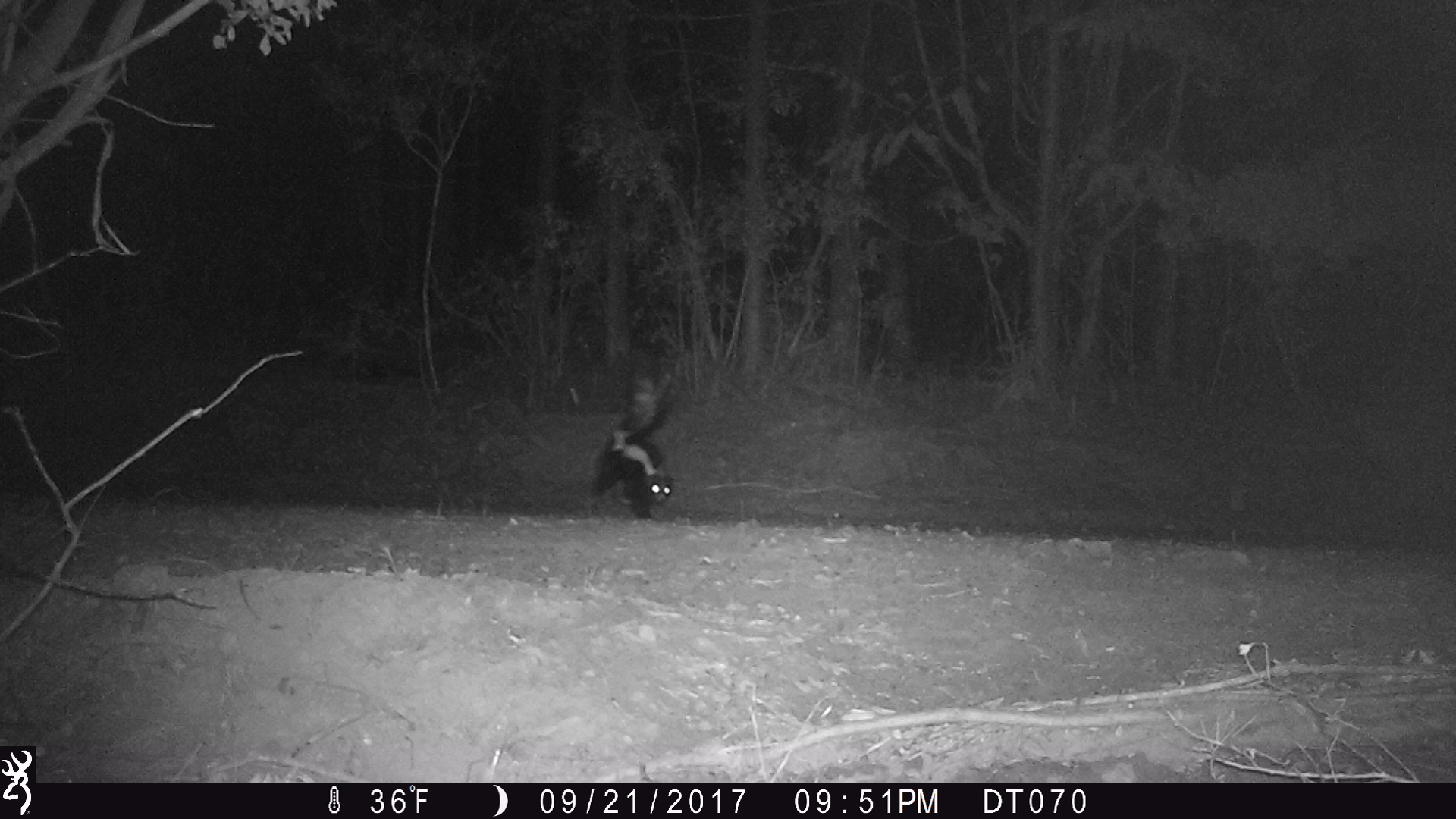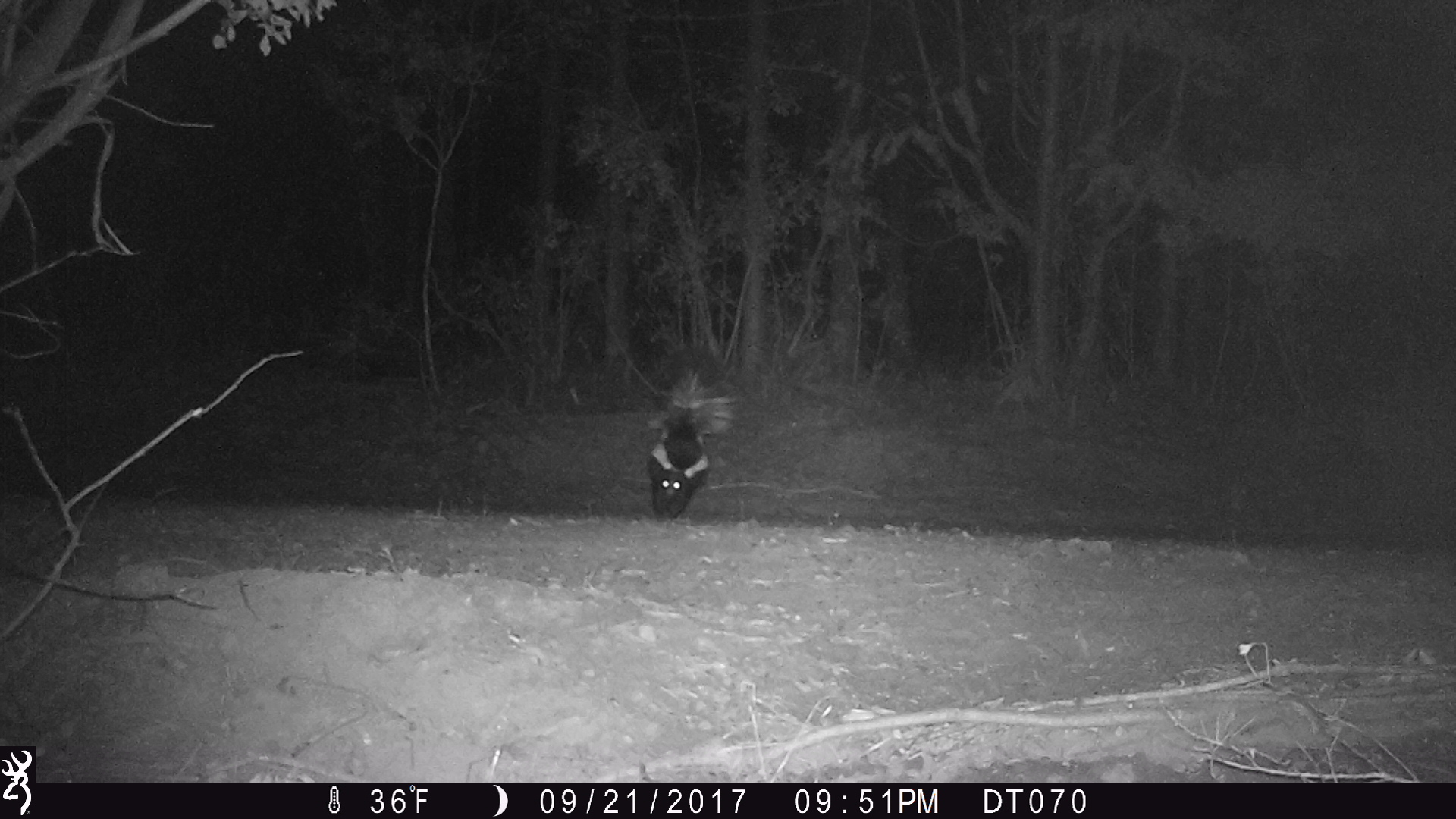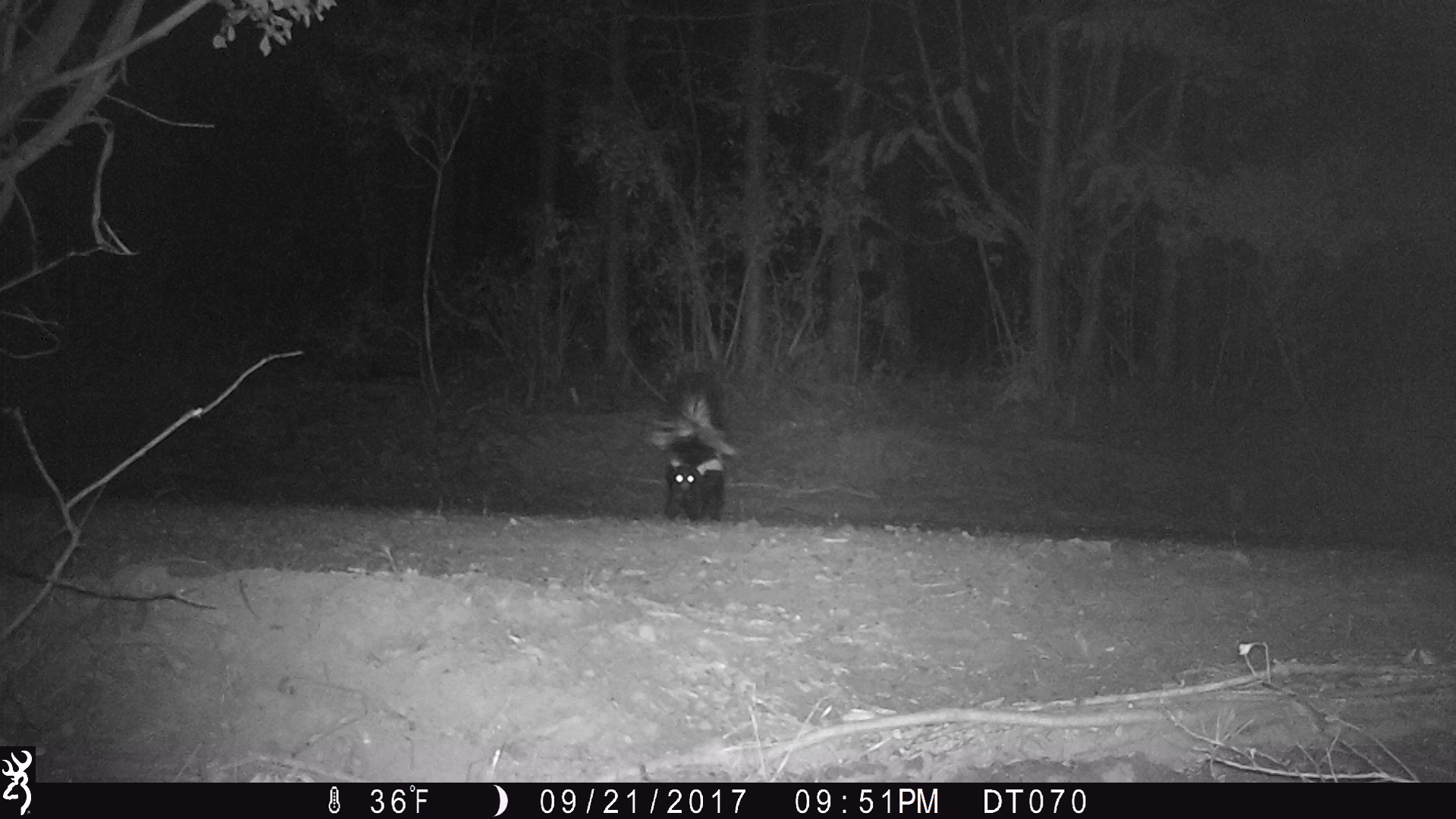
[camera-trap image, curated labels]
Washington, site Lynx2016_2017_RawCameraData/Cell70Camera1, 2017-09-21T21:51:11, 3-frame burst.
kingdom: Animalia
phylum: Chordata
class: Mammalia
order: Carnivora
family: Mephitidae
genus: Mephitis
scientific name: Mephitis mephitis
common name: striped skunk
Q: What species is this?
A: Mephitis mephitis (striped skunk).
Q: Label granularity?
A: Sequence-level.